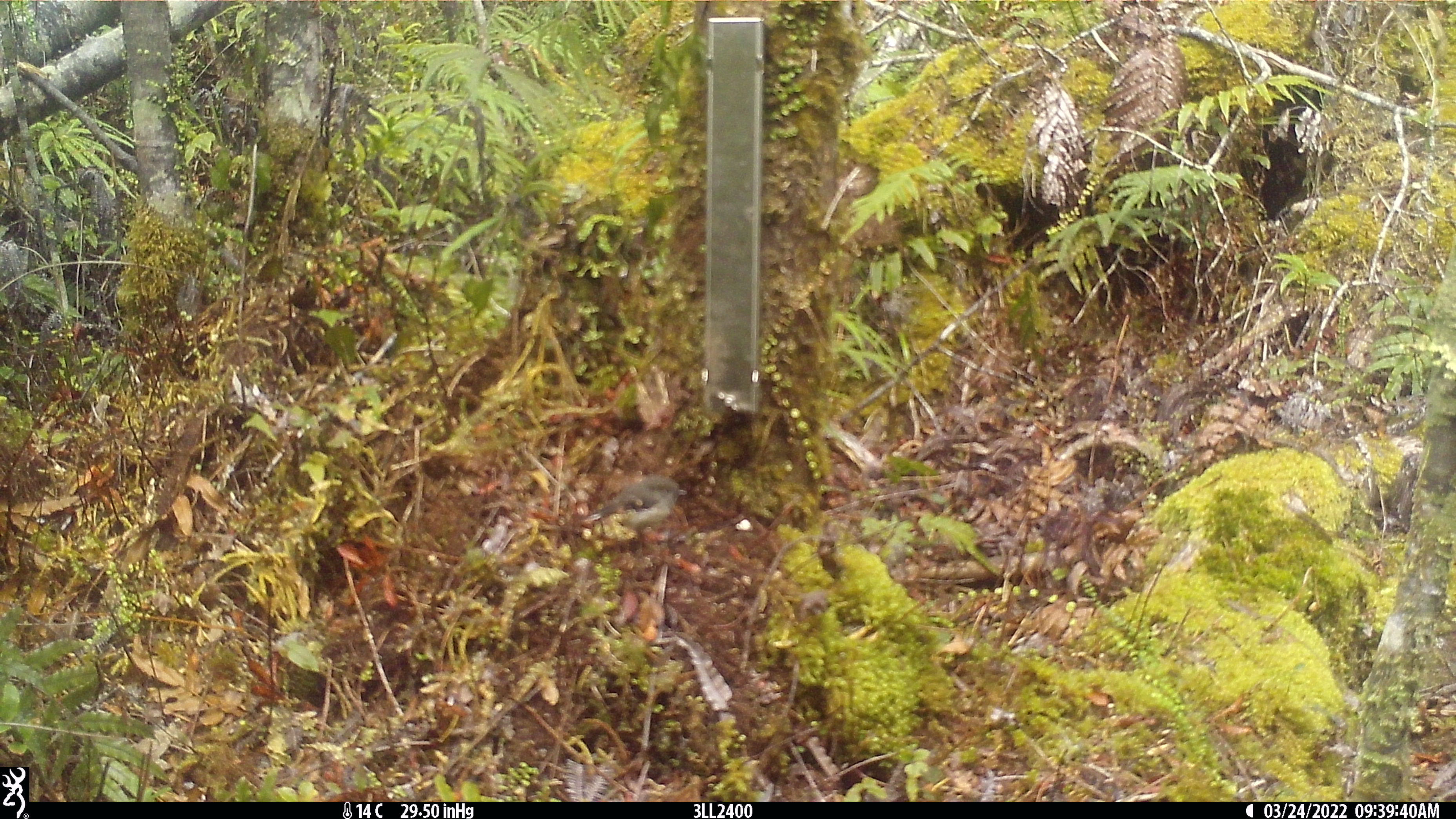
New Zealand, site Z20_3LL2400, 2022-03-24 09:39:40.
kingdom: Animalia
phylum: Chordata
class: Aves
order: Passeriformes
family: Petroicidae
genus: Petroica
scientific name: Petroica macrocephala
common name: tomtit